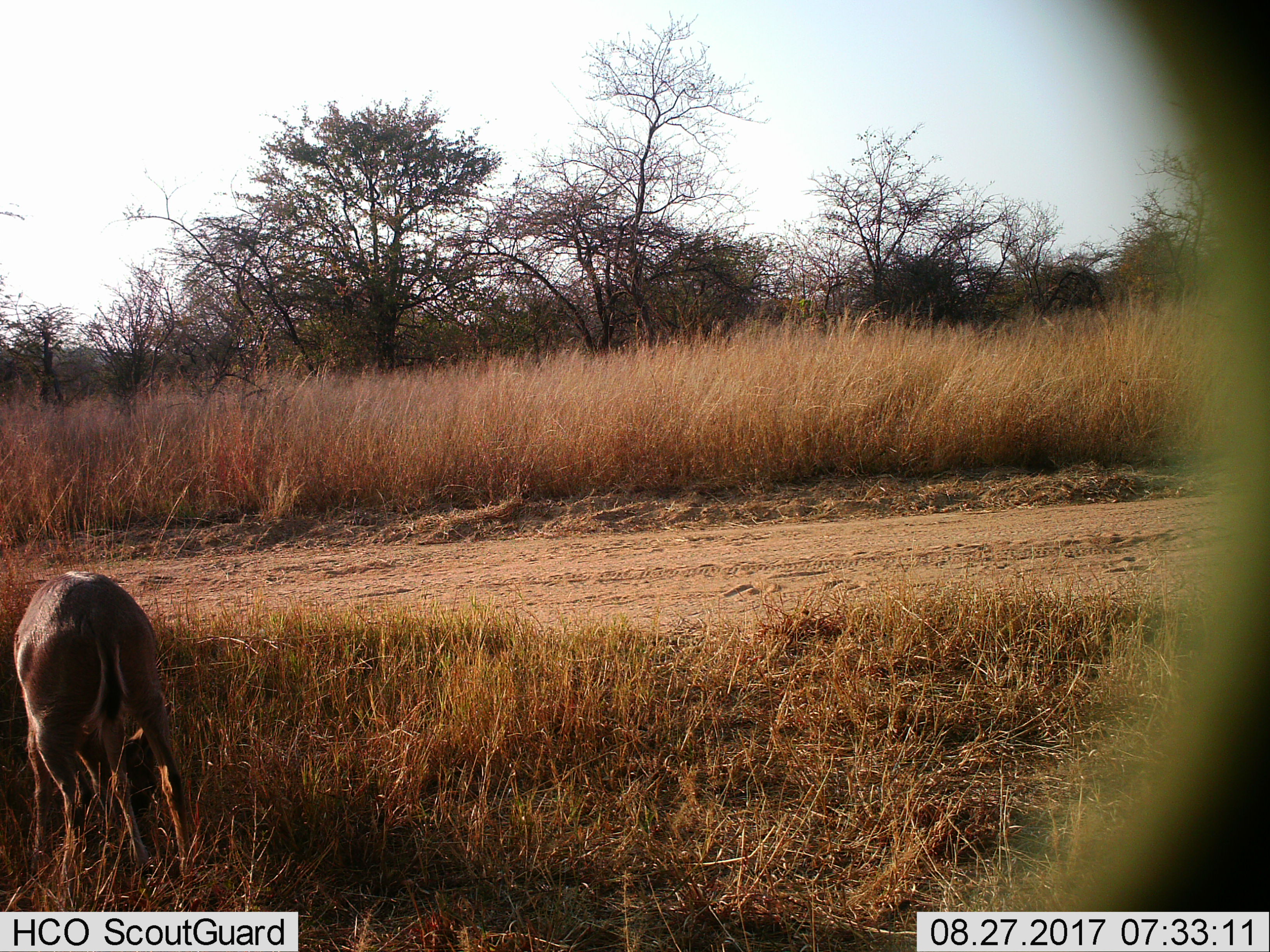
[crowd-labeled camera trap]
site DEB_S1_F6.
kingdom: Animalia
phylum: Chordata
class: Mammalia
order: Artiodactyla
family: Bovidae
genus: Aepyceros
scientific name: Aepyceros melampus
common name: impala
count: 1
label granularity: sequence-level